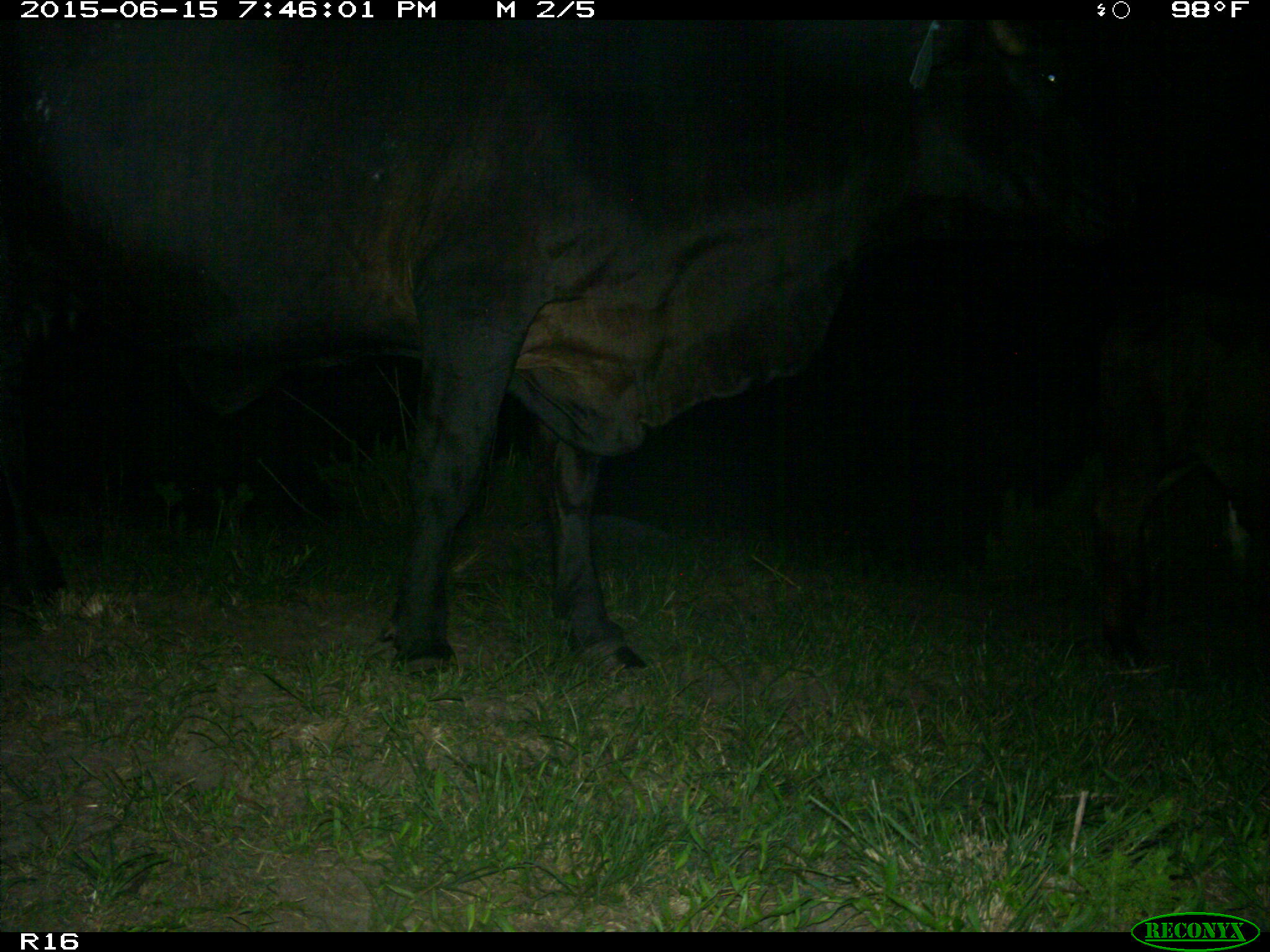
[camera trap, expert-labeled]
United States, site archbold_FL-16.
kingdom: Animalia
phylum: Chordata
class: Mammalia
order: Artiodactyla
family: Bovidae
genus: Bos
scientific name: Bos taurus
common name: domestic cow